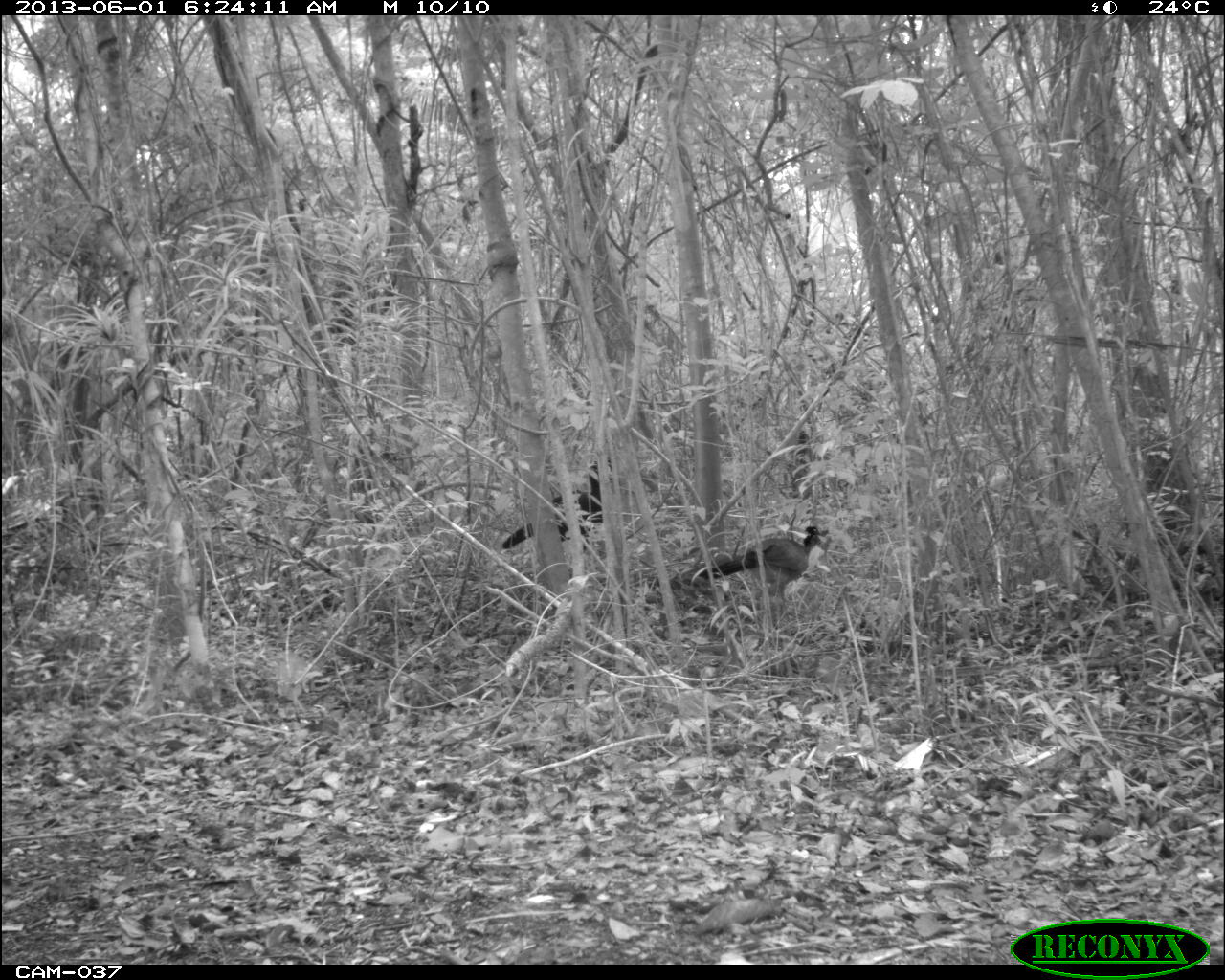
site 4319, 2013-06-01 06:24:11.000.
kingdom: Animalia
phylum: Chordata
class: Aves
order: Galliformes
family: Cracidae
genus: Crax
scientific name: Crax rubra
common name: great curassow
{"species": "Crax rubra (great curassow)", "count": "3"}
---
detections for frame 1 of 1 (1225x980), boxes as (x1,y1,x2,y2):
crax rubra: (697,525,828,601); (502,459,612,549)